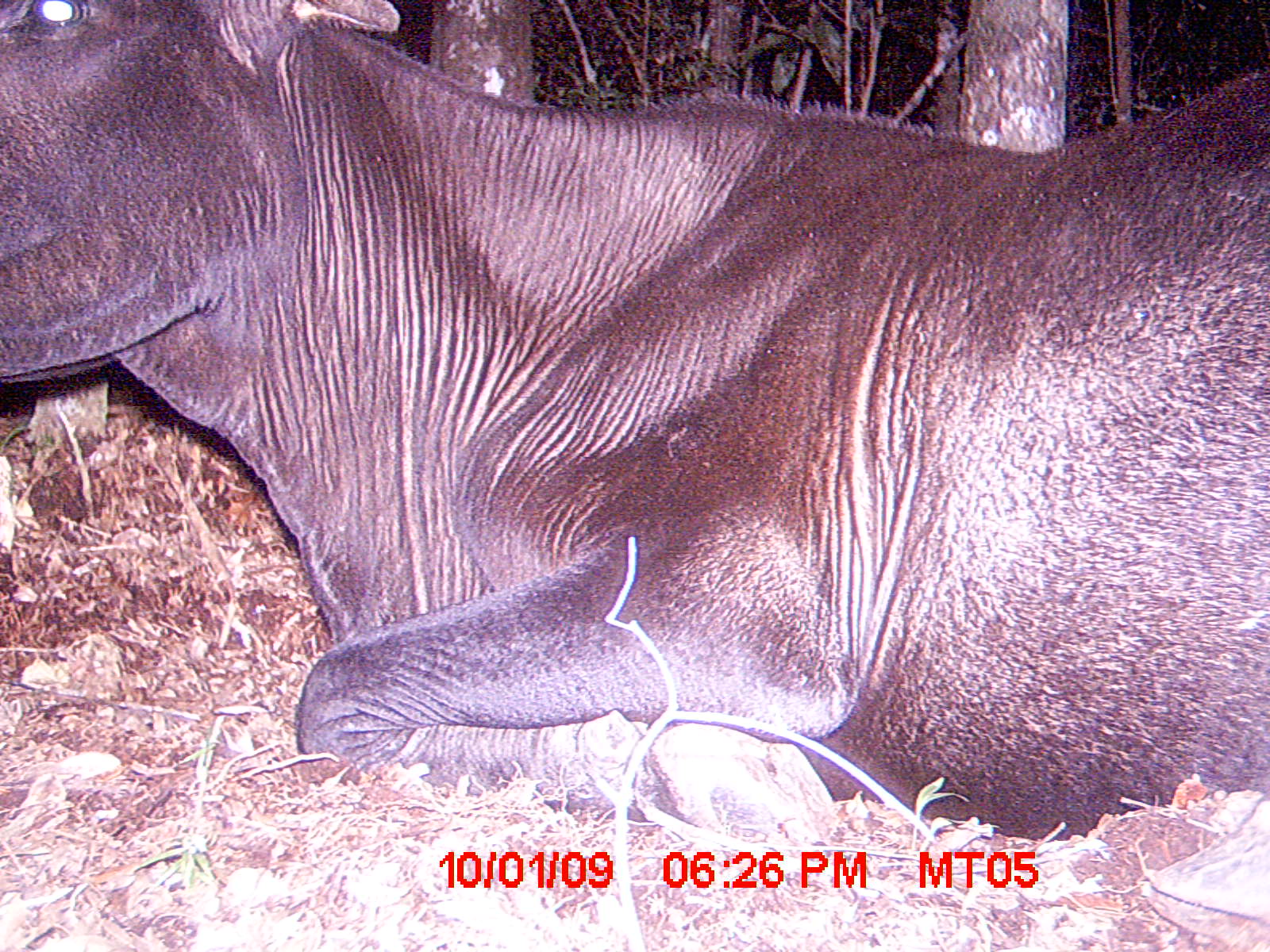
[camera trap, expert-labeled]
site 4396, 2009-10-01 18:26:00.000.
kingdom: Animalia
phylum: Chordata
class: Mammalia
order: Artiodactyla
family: Bovidae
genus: Bos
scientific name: Bos taurus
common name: domestic cattle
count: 2